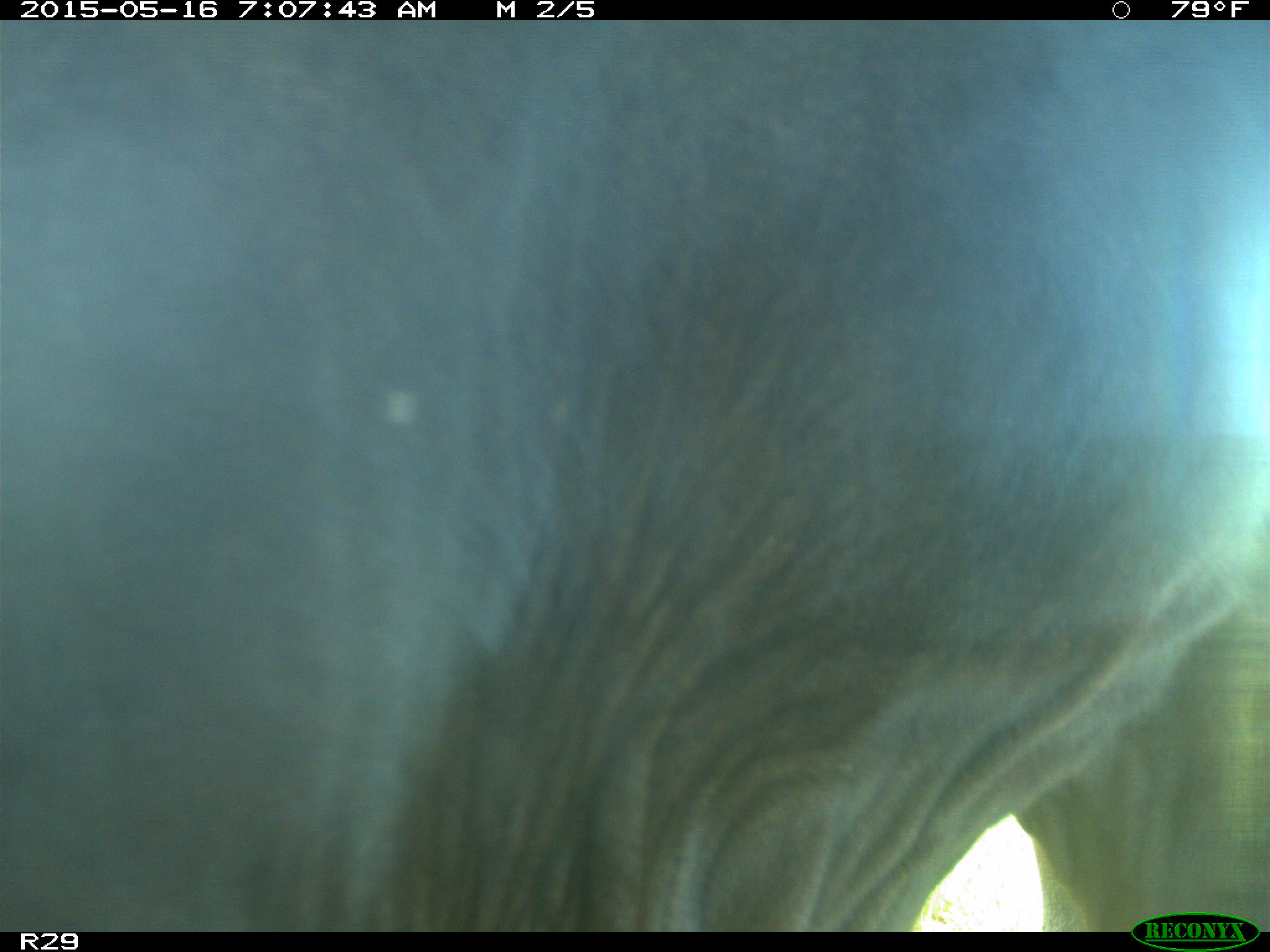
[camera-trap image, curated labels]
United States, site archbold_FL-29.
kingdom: Animalia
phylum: Chordata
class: Mammalia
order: Artiodactyla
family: Bovidae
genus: Bos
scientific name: Bos taurus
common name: domestic cow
Bos taurus (domestic cow).